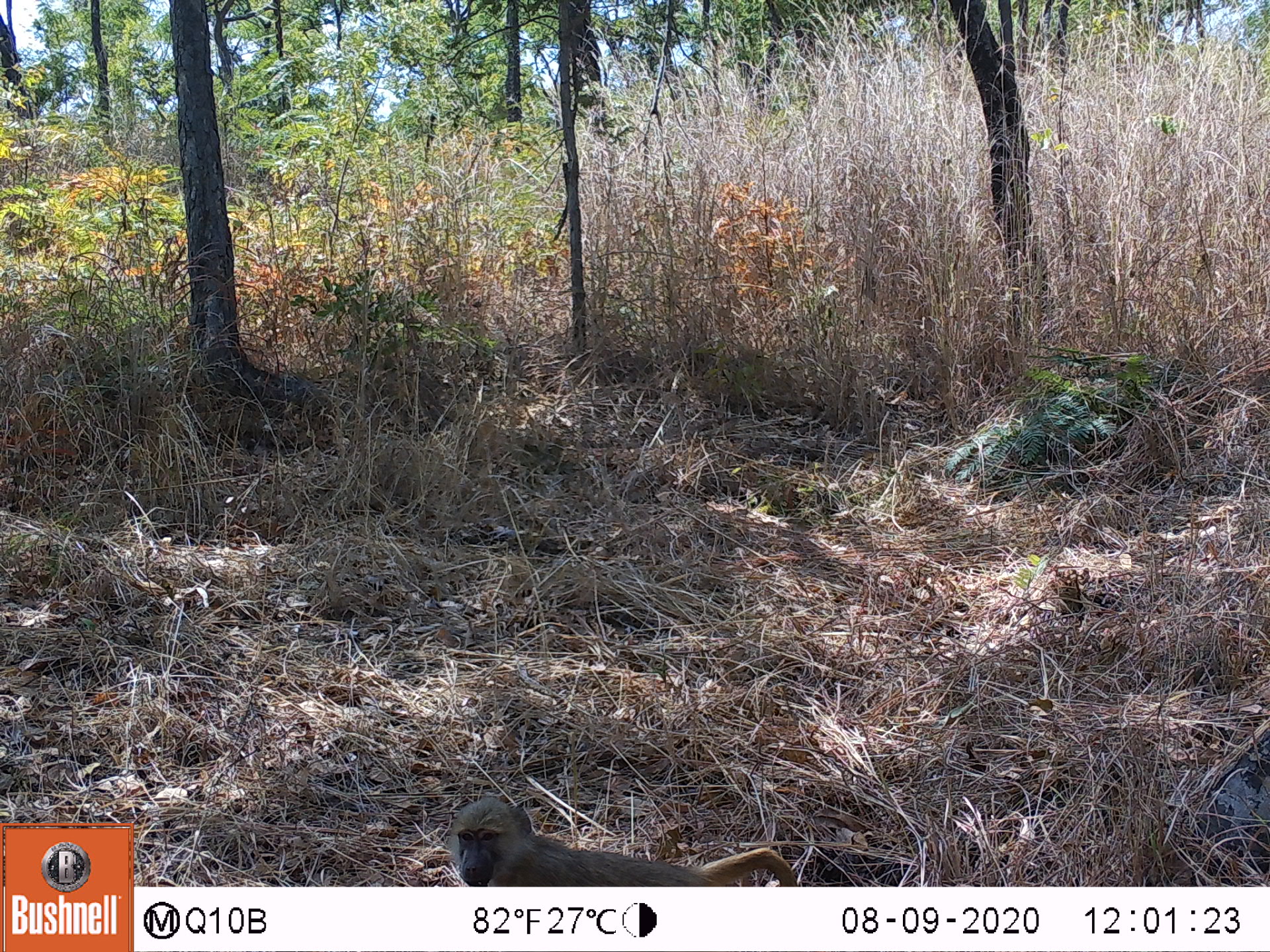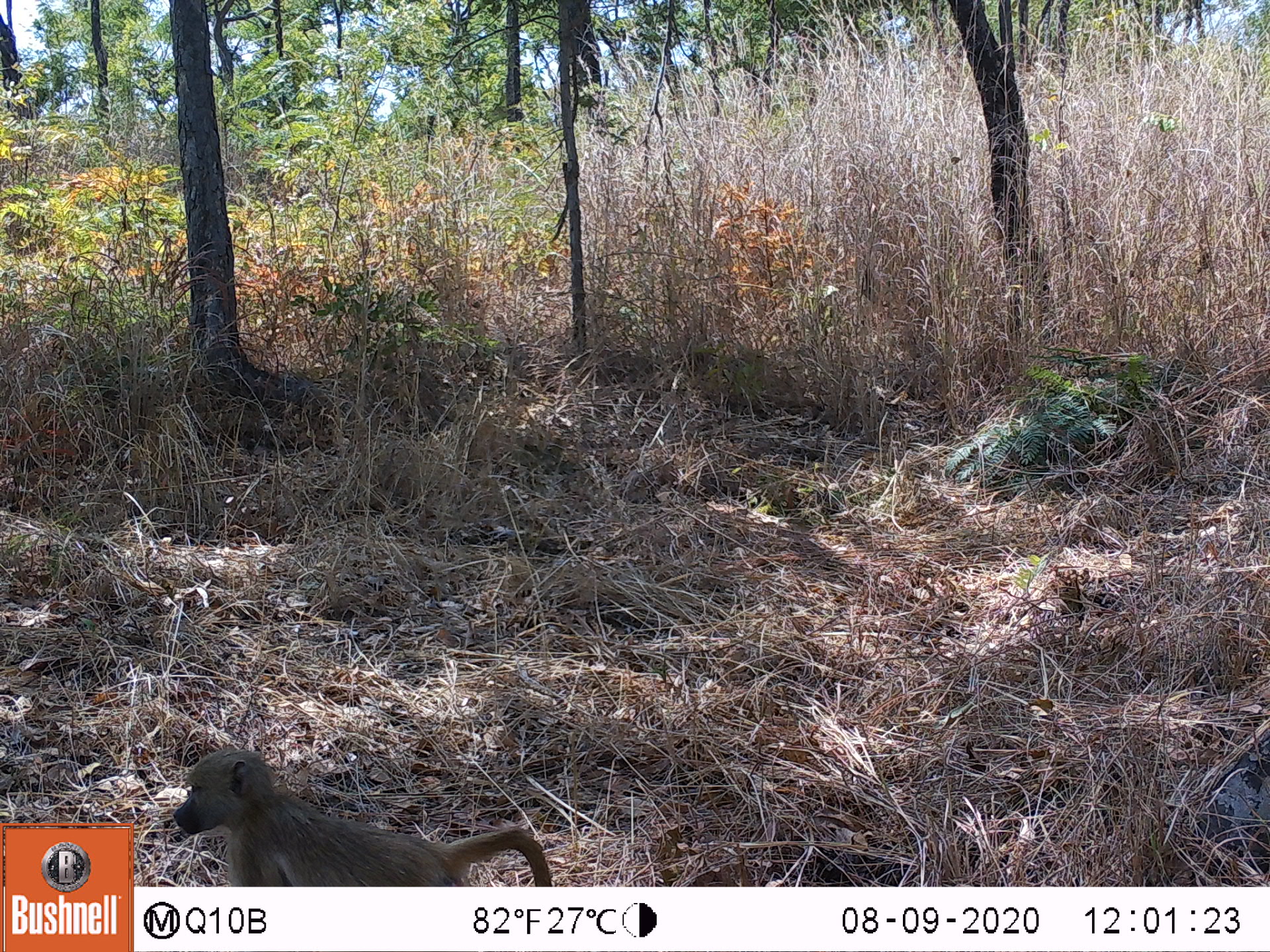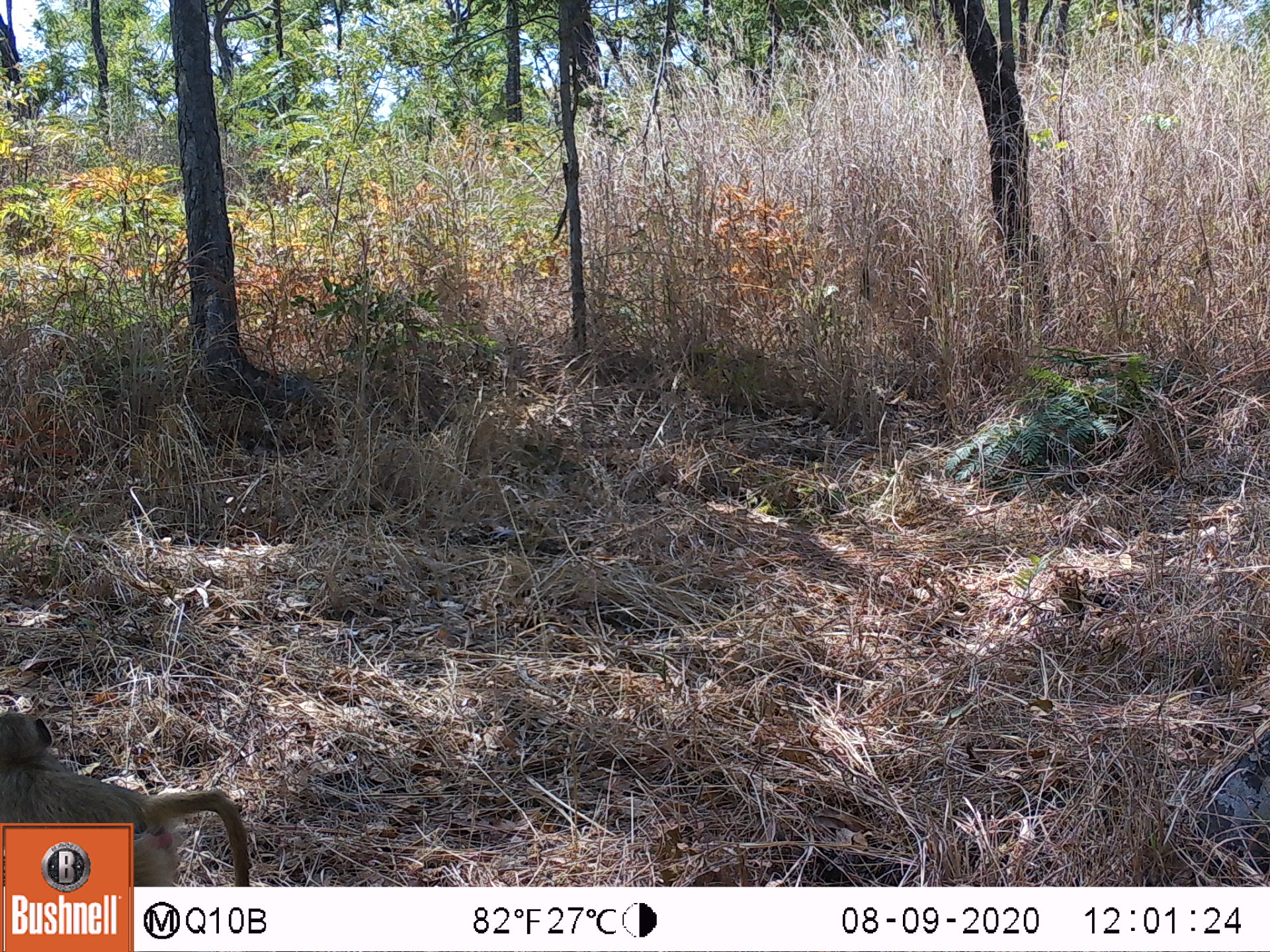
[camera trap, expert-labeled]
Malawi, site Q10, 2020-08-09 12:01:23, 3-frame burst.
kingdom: Animalia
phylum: Chordata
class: Mammalia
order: Primates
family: Cercopithecidae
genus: Papio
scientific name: Papio cynocephalus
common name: yellow baboon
Yellow baboon (Papio cynocephalus), count 1.